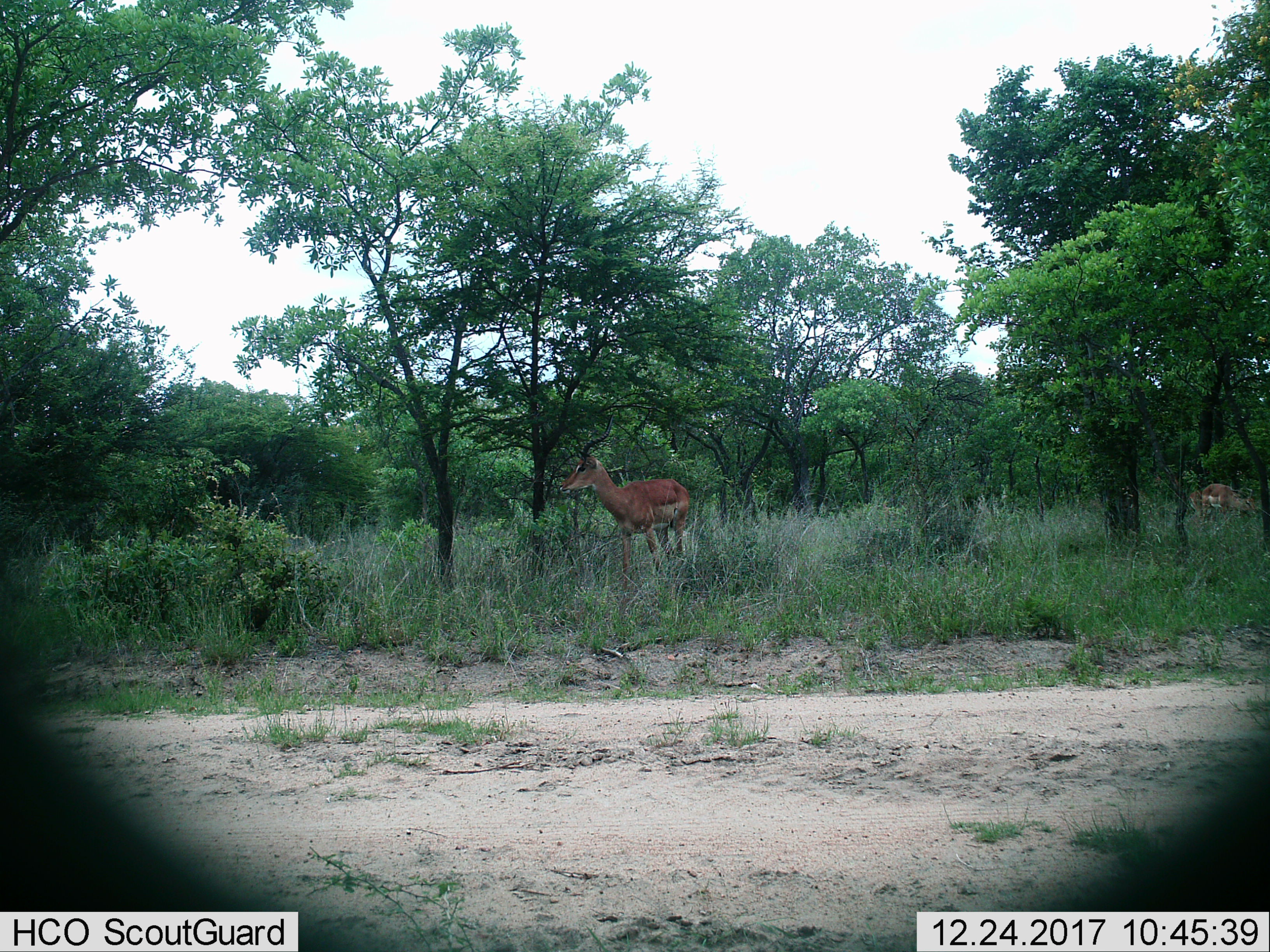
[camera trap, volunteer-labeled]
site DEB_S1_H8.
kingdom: Animalia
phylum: Chordata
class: Mammalia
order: Artiodactyla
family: Bovidae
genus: Aepyceros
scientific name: Aepyceros melampus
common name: impala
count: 2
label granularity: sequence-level